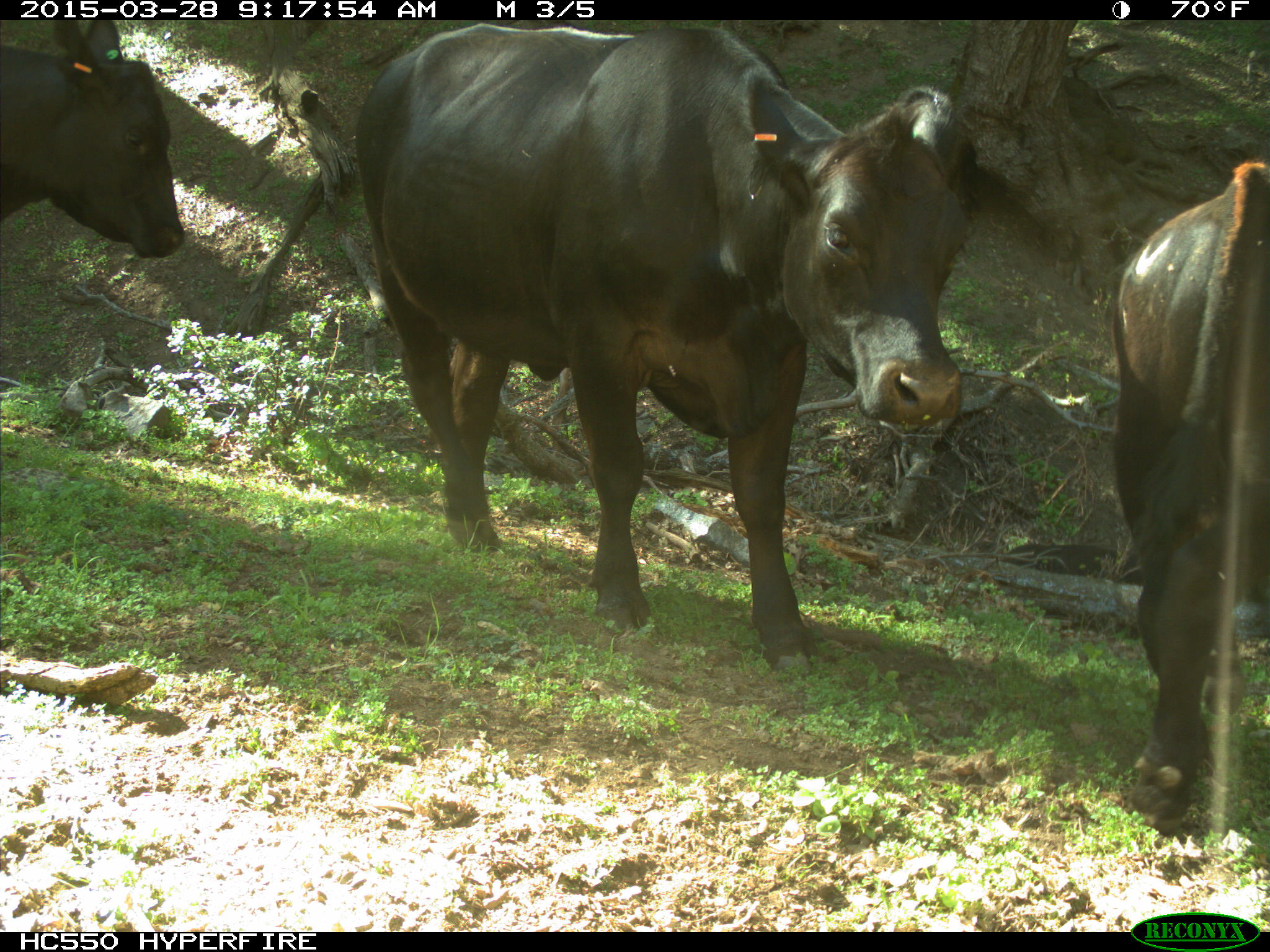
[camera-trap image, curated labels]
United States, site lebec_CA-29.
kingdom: Animalia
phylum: Chordata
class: Mammalia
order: Artiodactyla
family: Bovidae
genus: Bos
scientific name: Bos taurus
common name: domestic cow